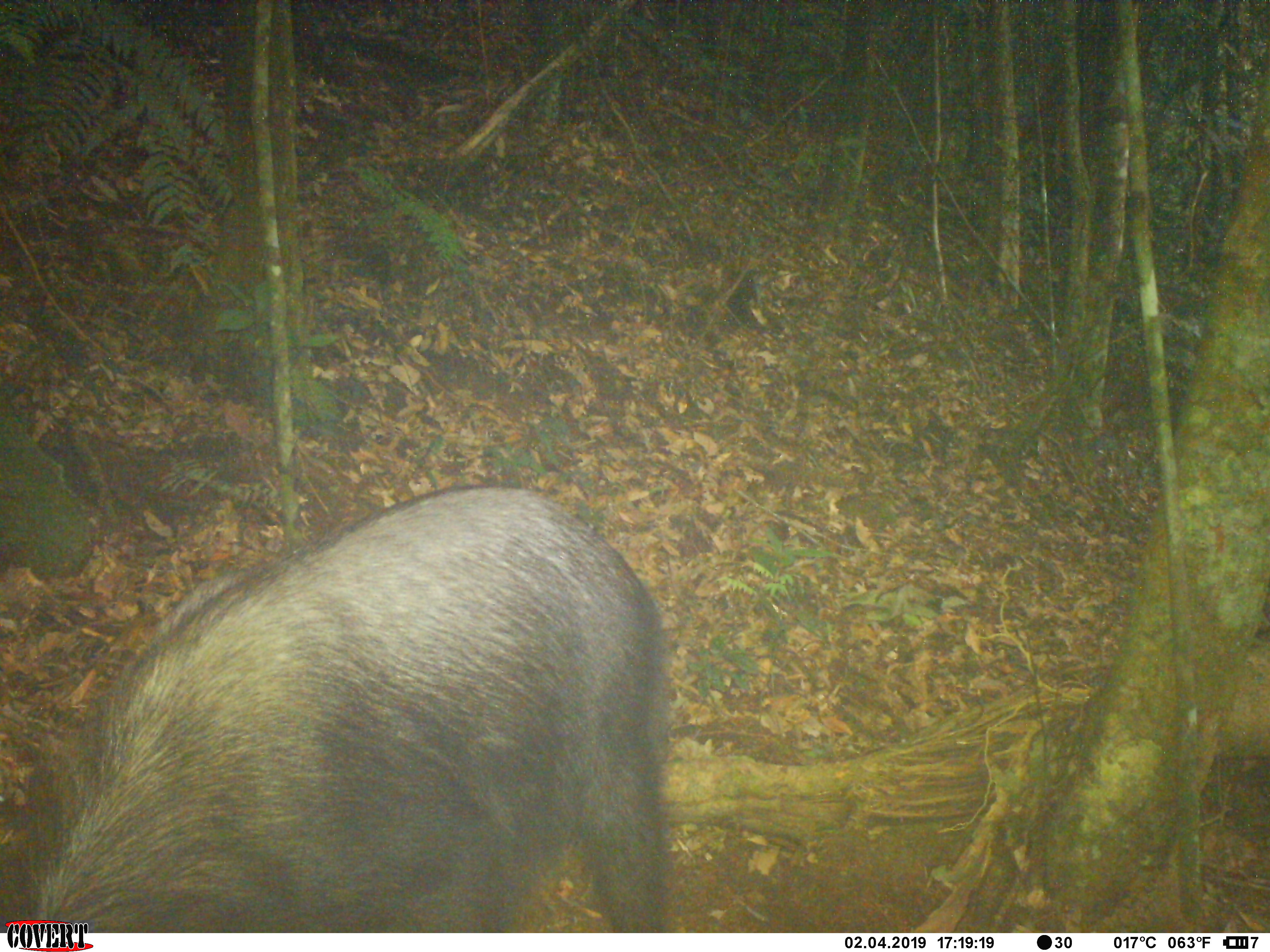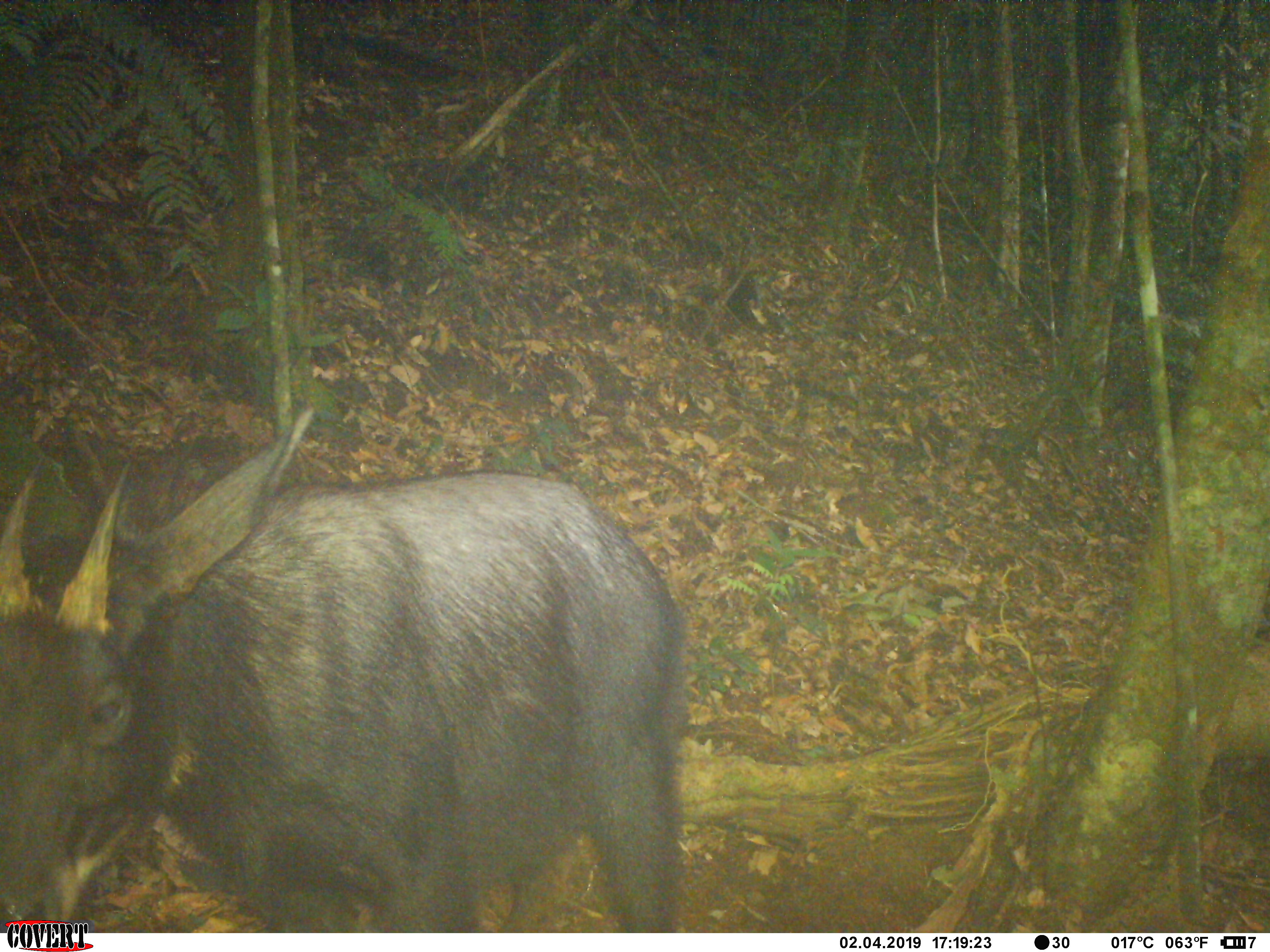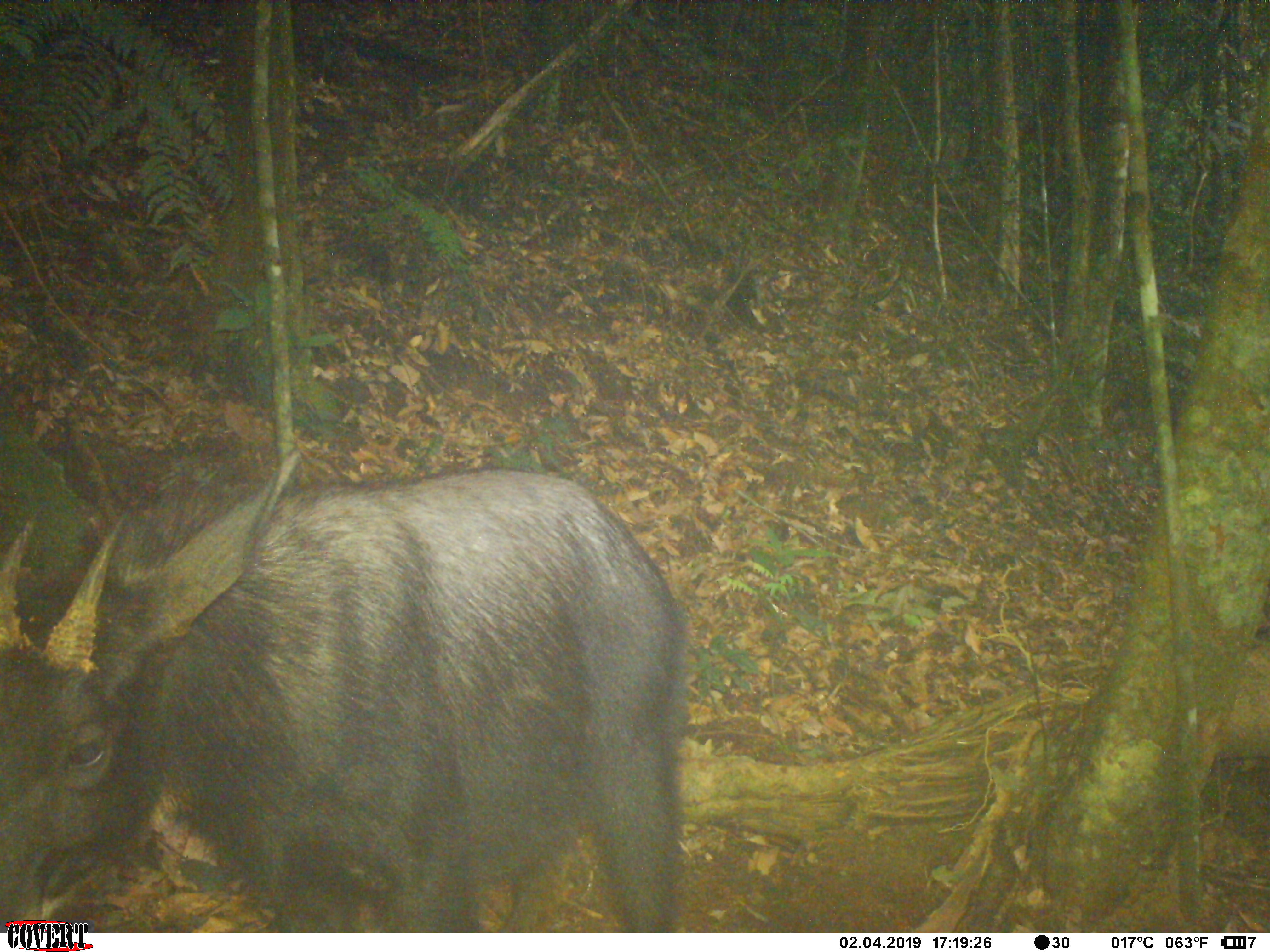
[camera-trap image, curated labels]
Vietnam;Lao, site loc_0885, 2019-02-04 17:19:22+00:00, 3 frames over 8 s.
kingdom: Animalia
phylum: Chordata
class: Mammalia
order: Artiodactyla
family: Bovidae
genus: Capricornis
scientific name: Capricornis sumatraensis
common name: chinese serow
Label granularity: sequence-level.